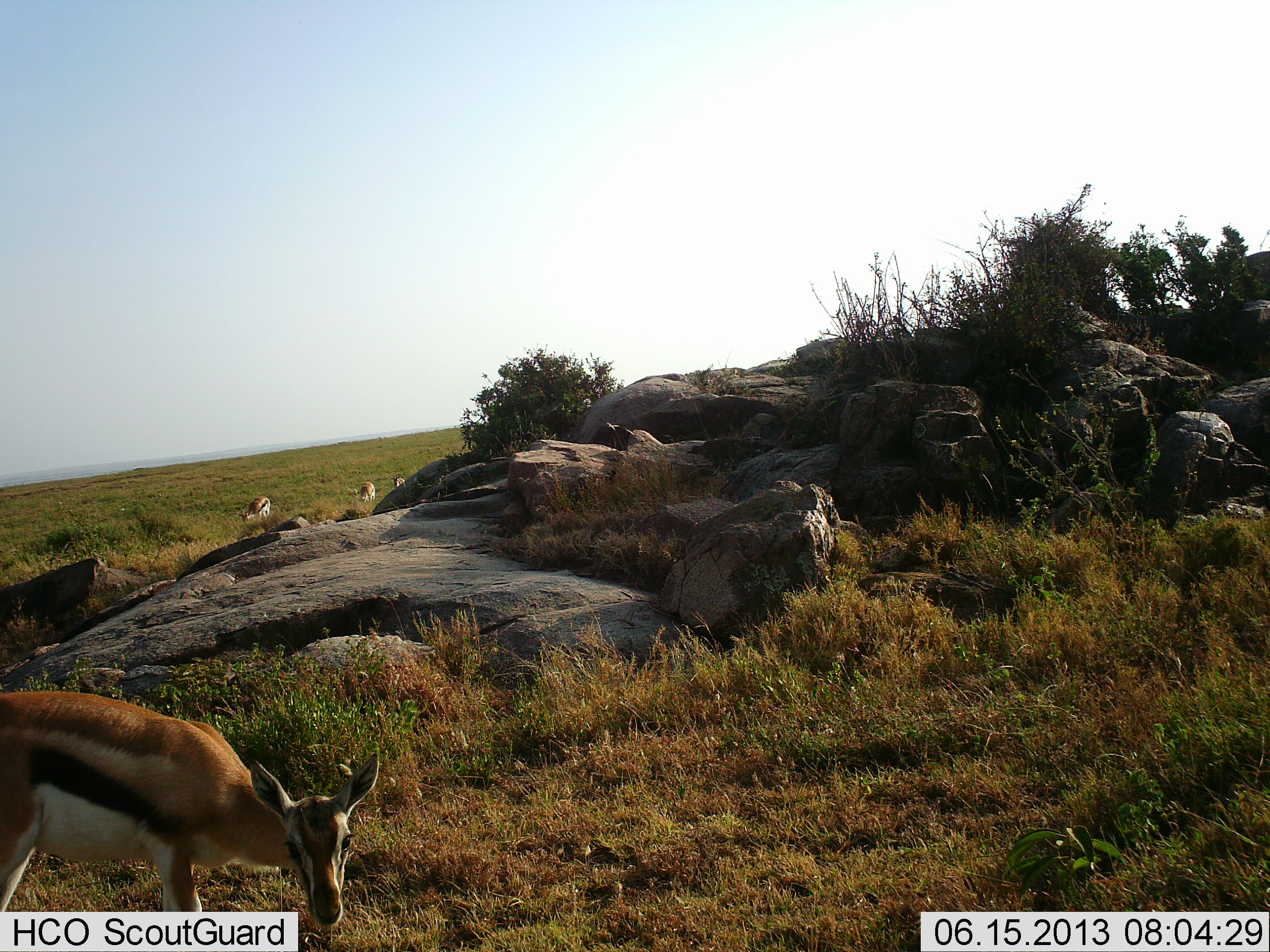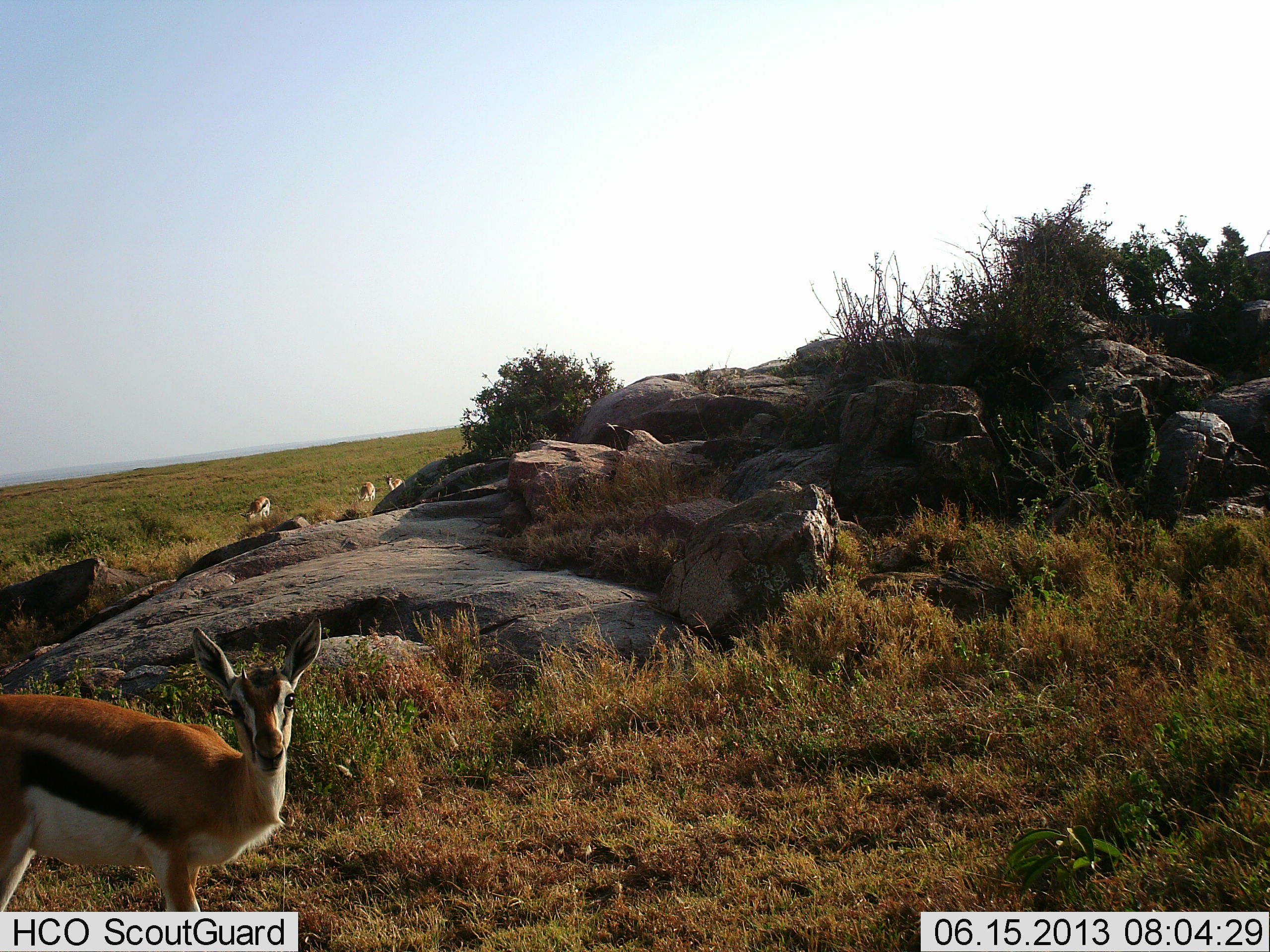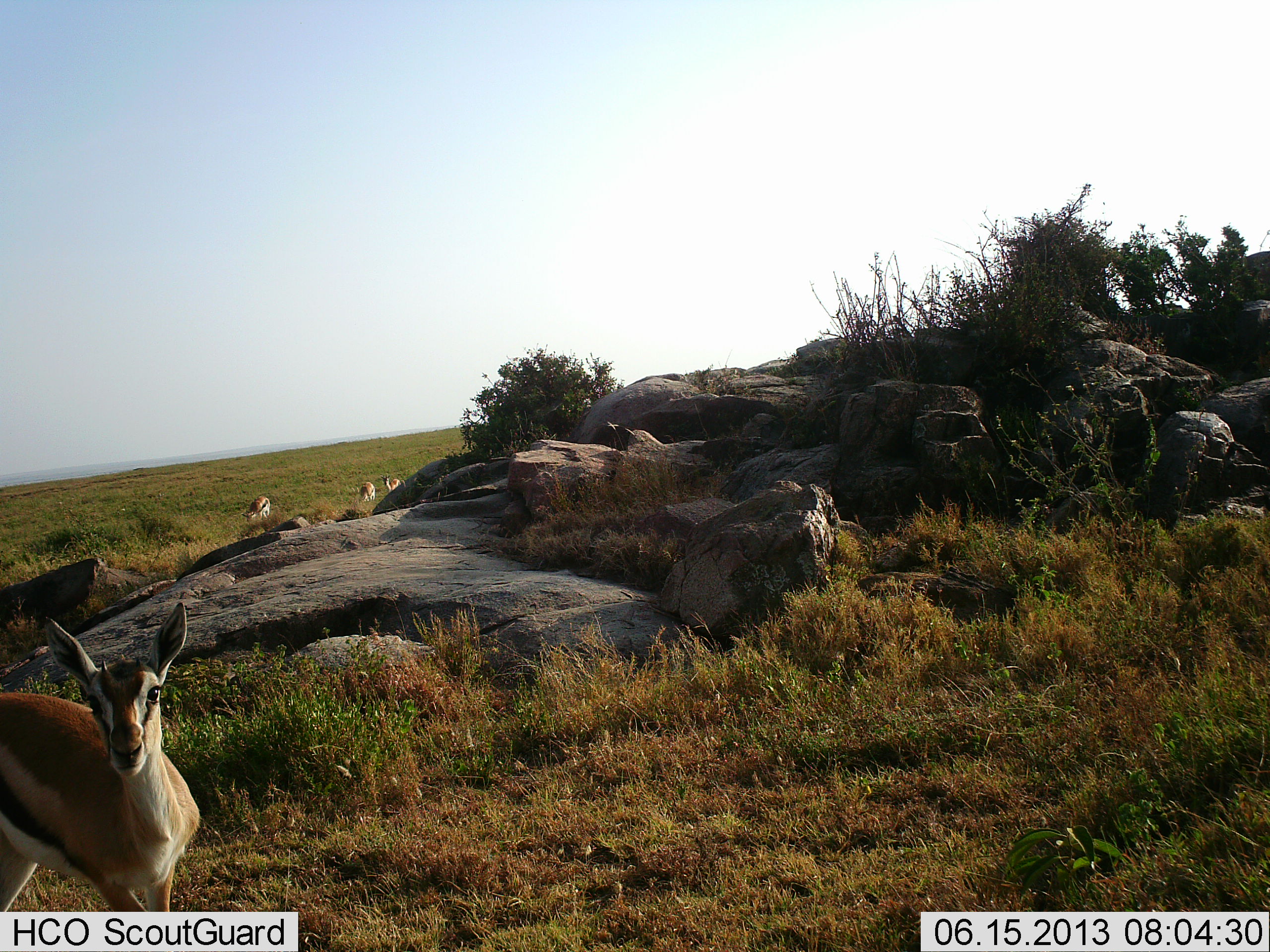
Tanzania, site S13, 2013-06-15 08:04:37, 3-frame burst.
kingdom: Animalia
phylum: Chordata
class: Mammalia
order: Artiodactyla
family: Bovidae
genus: Eudorcas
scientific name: Eudorcas thomsonii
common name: thomson's gazelle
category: gazellethomsons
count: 4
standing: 80%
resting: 10%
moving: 0%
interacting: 0%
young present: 0%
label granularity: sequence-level